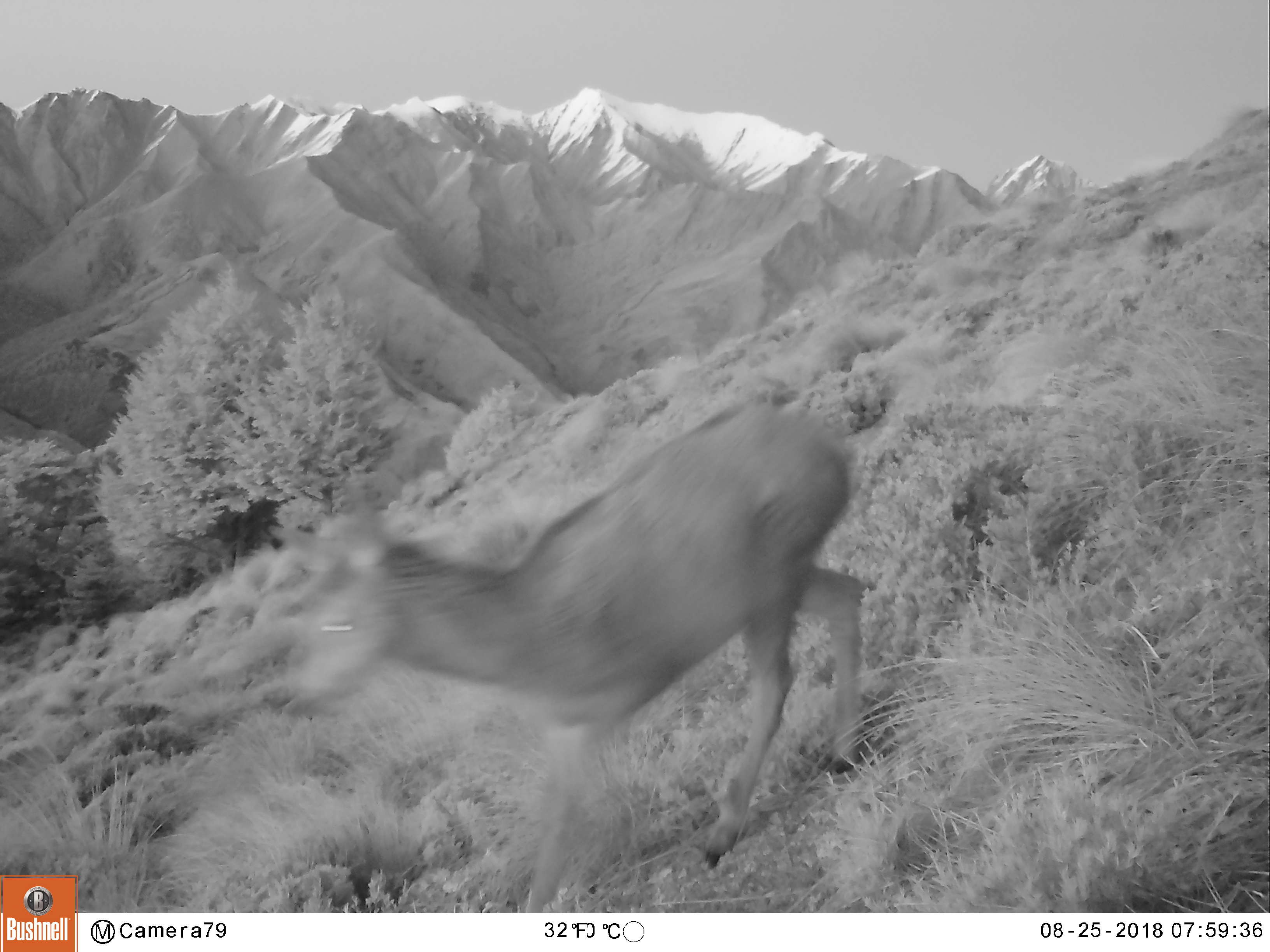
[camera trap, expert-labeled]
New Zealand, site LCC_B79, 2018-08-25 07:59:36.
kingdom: Animalia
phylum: Chordata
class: Mammalia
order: Artiodactyla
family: Cervidae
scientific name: Cervidae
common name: deer